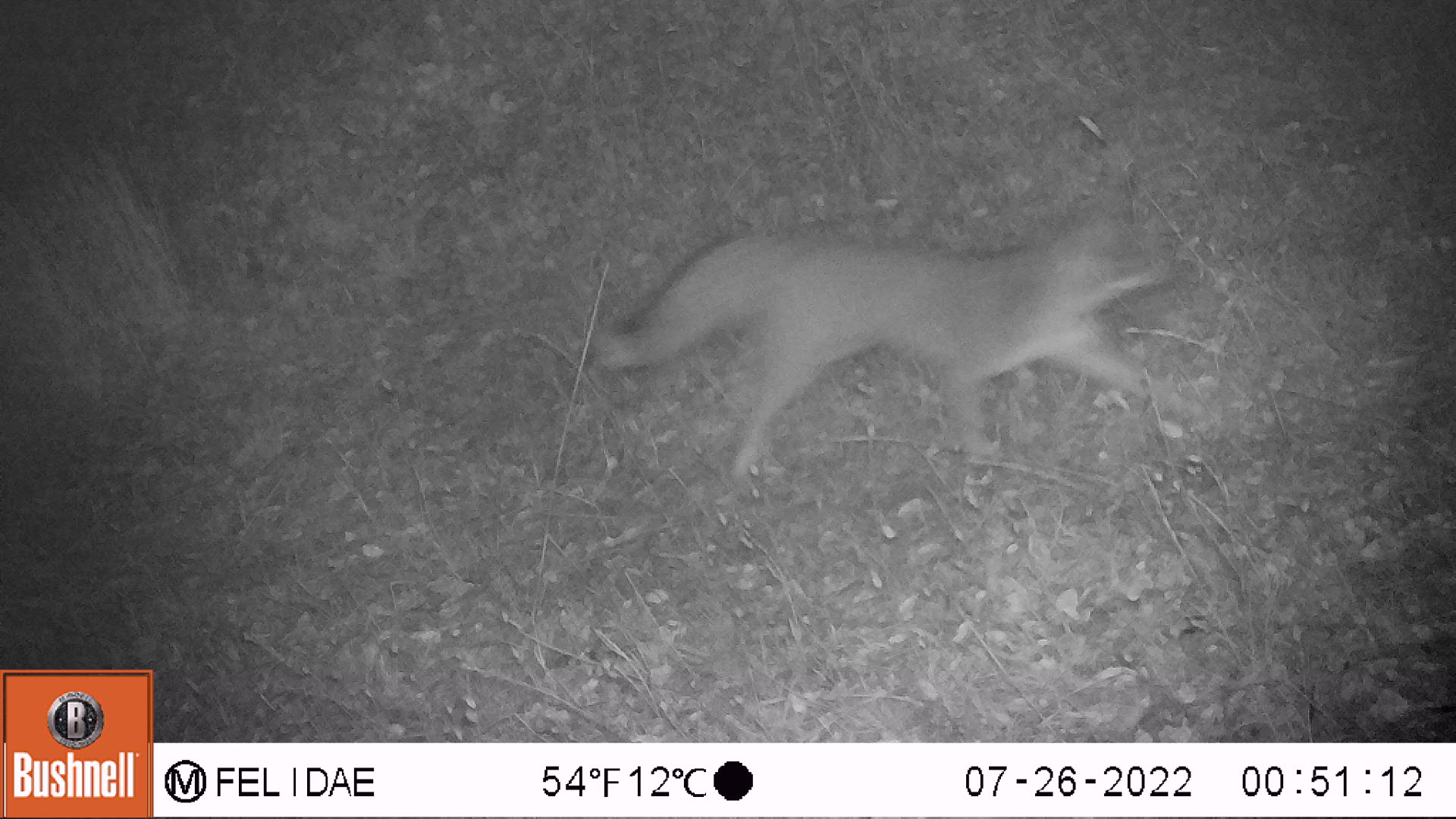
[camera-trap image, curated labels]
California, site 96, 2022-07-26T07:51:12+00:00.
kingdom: Animalia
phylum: Chordata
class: Mammalia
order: Carnivora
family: Canidae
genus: Urocyon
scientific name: Urocyon cinereoargenteus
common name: gray fox